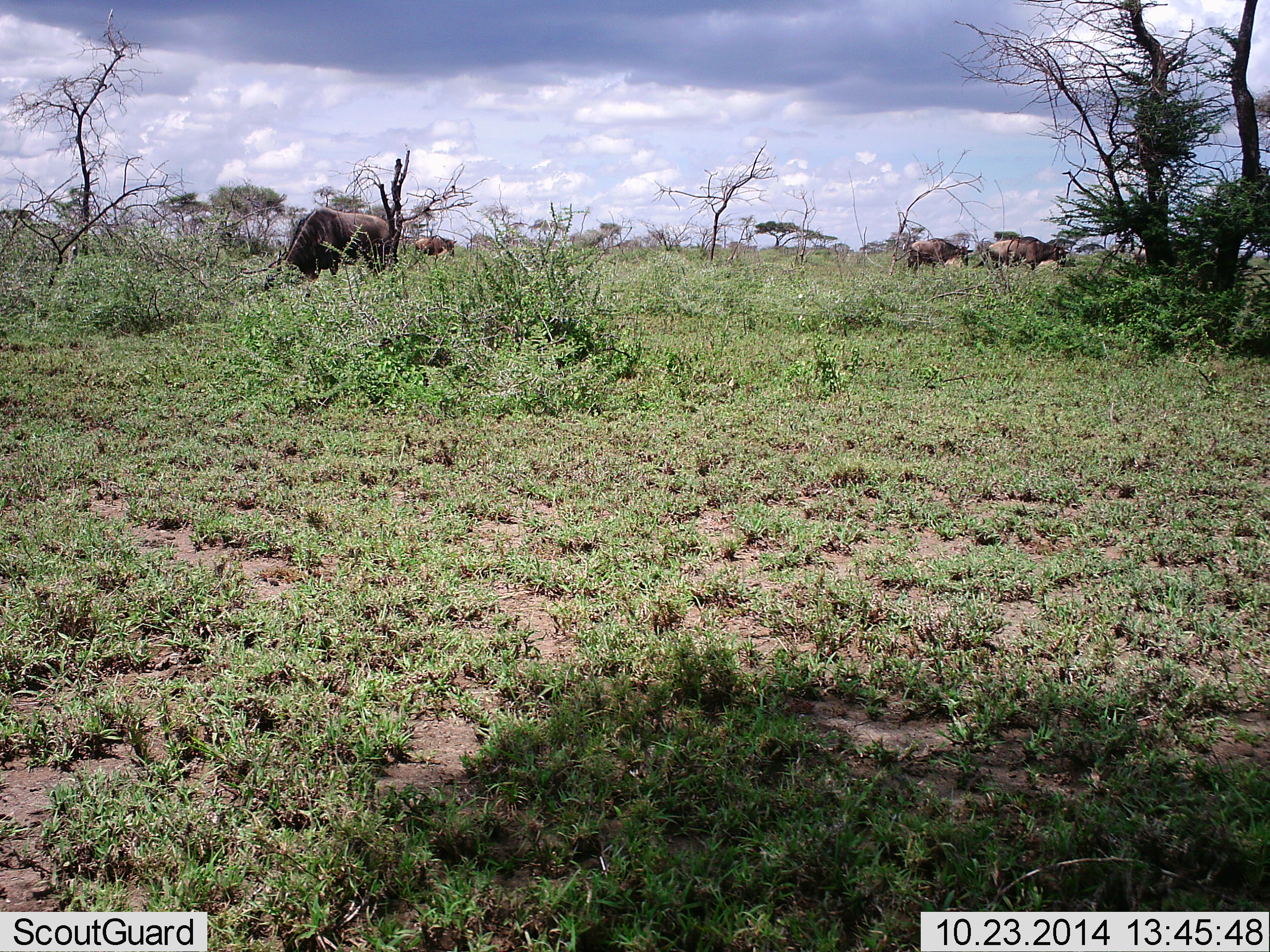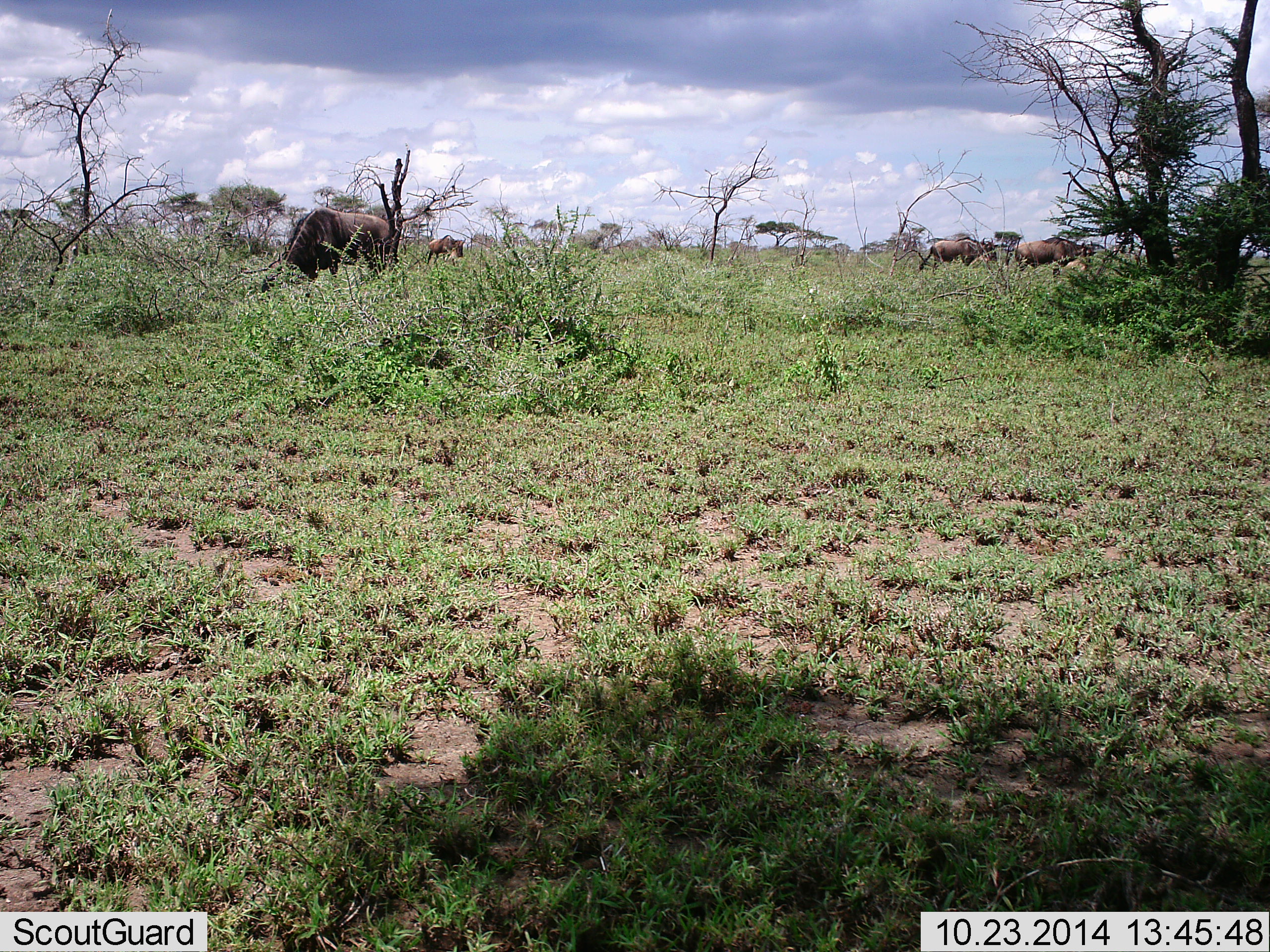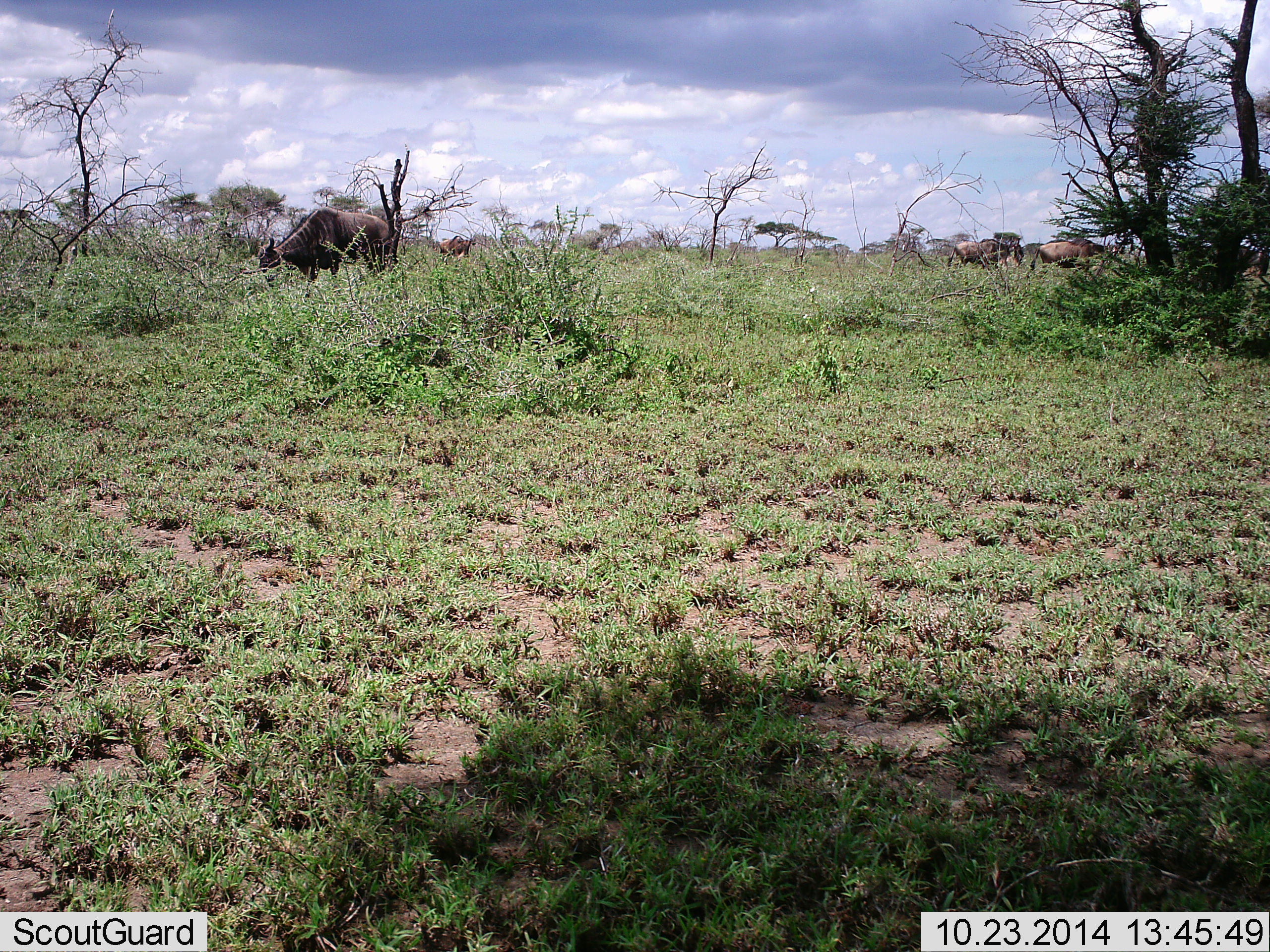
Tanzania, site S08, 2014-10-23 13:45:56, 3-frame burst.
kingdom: Animalia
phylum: Chordata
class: Mammalia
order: Artiodactyla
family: Bovidae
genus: Connochaetes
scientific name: Connochaetes taurinus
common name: blue wildebeest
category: wildebeest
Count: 5.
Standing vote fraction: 20%.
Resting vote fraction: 0%.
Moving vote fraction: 70%.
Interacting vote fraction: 0%.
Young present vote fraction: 10%.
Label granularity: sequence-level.